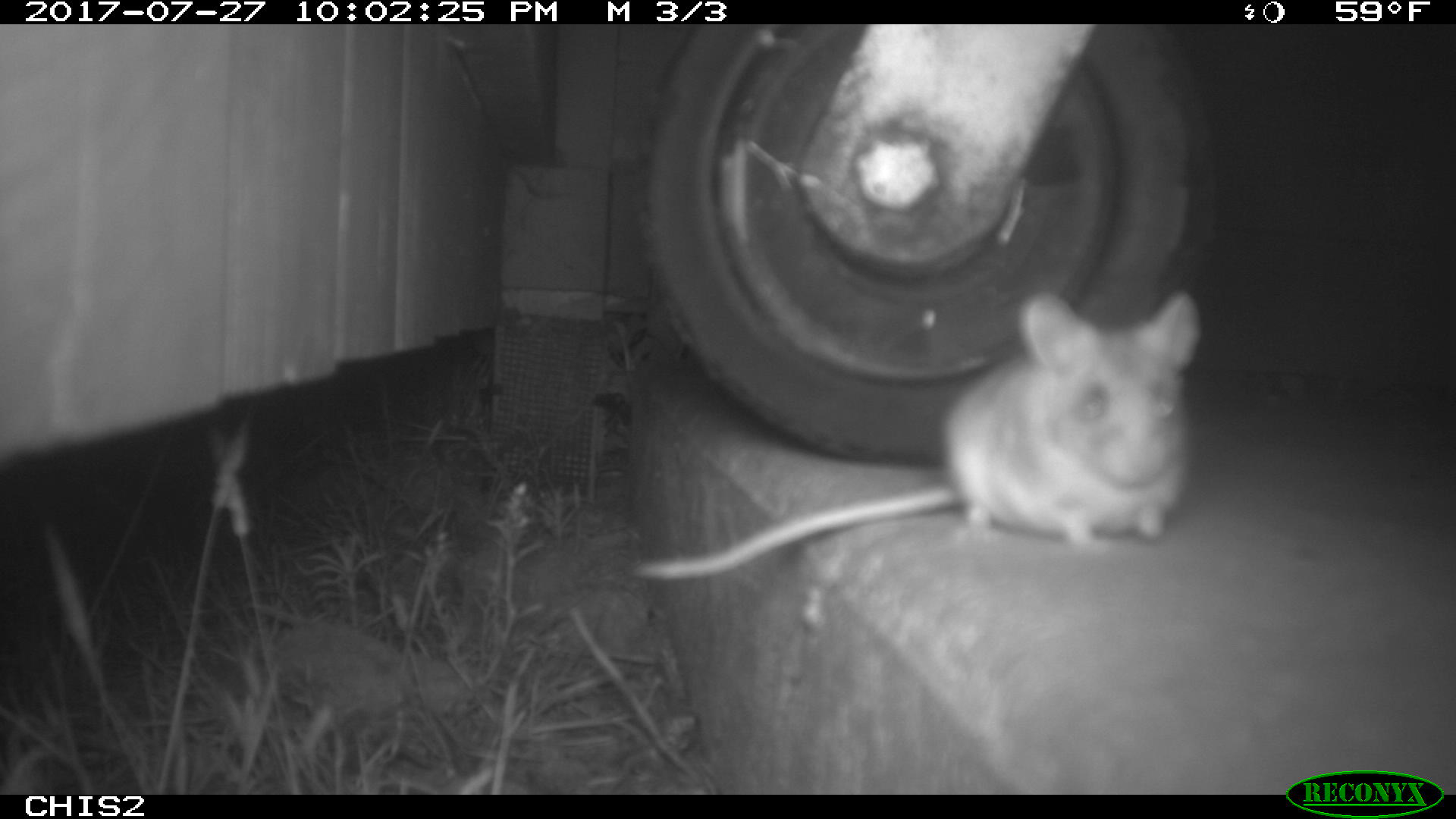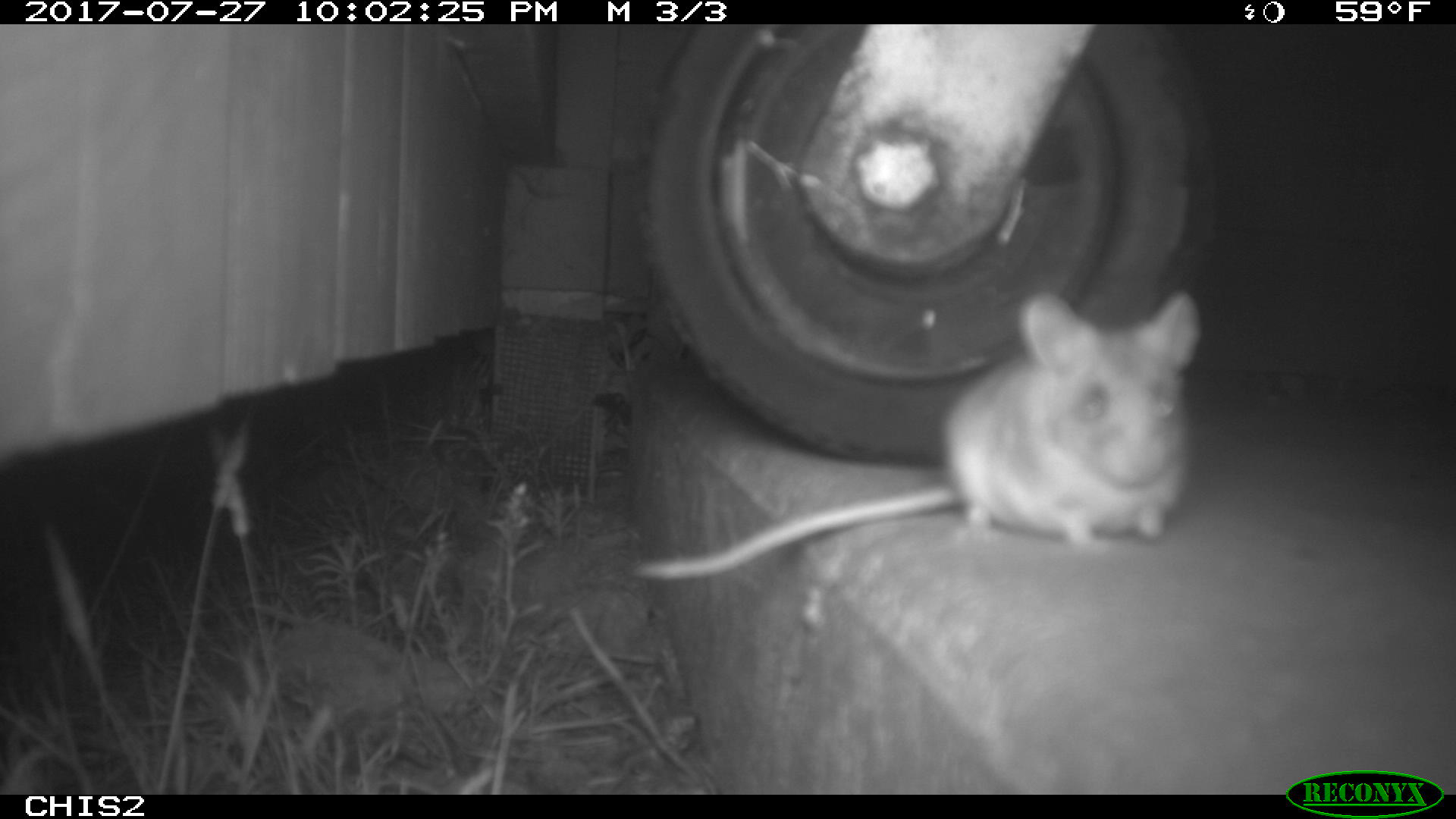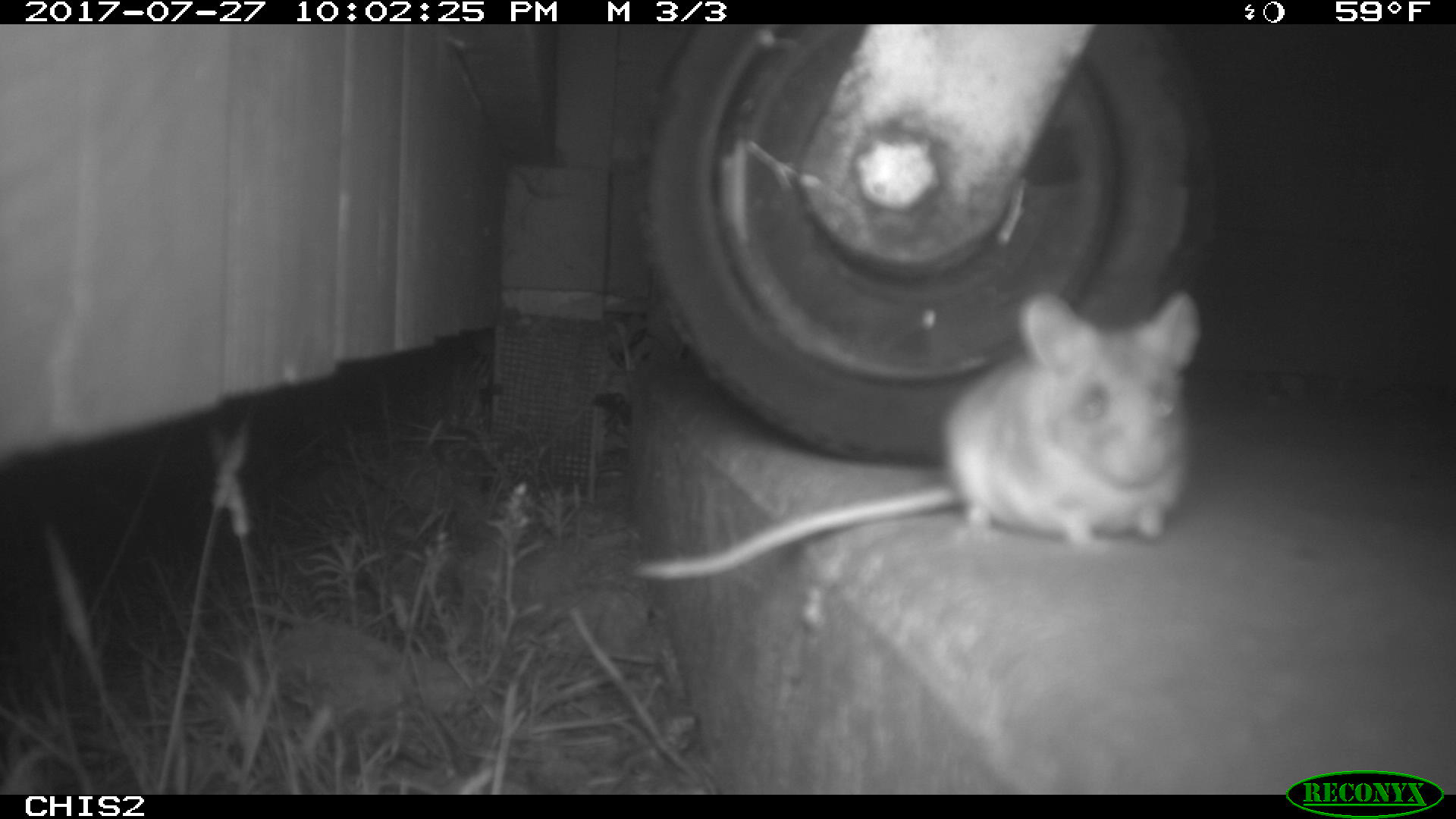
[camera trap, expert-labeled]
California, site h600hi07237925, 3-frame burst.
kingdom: Animalia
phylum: Chordata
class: Mammalia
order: Rodentia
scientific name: Rodentia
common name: rodent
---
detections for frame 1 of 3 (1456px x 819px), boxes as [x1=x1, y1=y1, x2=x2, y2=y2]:
rodent: [x1=636, y1=288, x2=1203, y2=580]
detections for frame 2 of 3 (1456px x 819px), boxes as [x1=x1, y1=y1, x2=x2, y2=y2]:
rodent: [x1=631, y1=287, x2=1202, y2=579]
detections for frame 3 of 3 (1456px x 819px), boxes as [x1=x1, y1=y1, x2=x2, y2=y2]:
rodent: [x1=633, y1=290, x2=1202, y2=577]